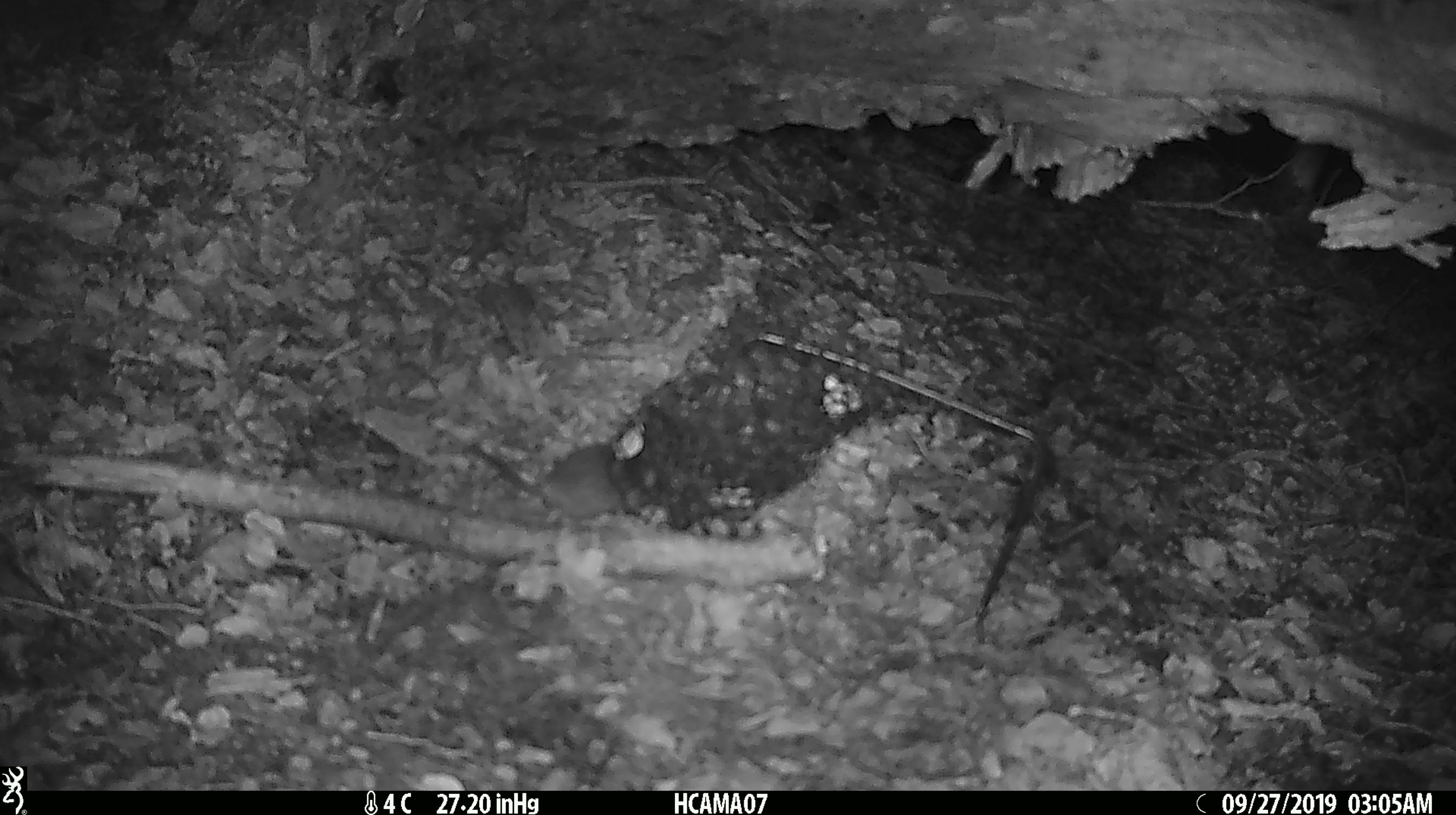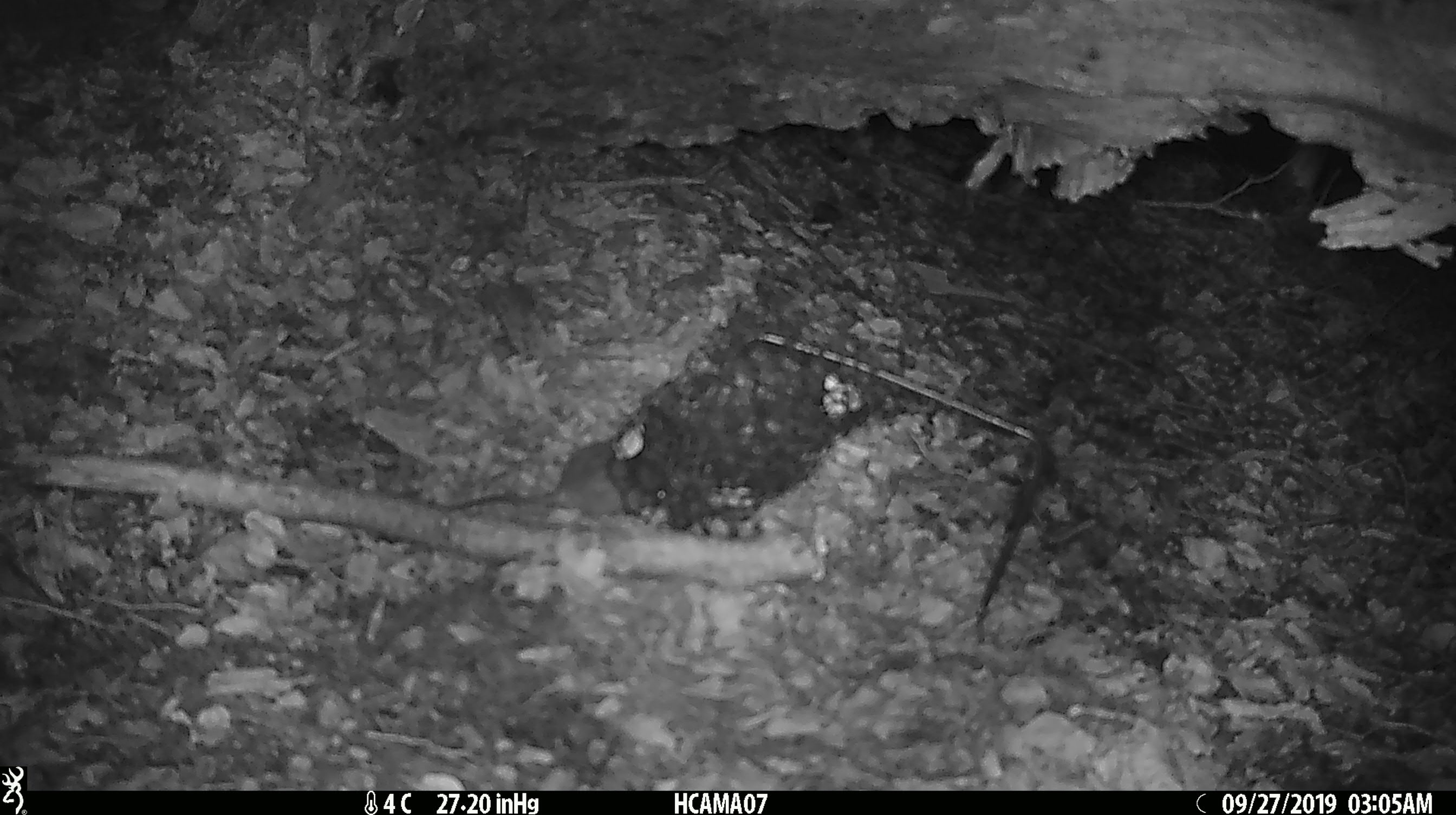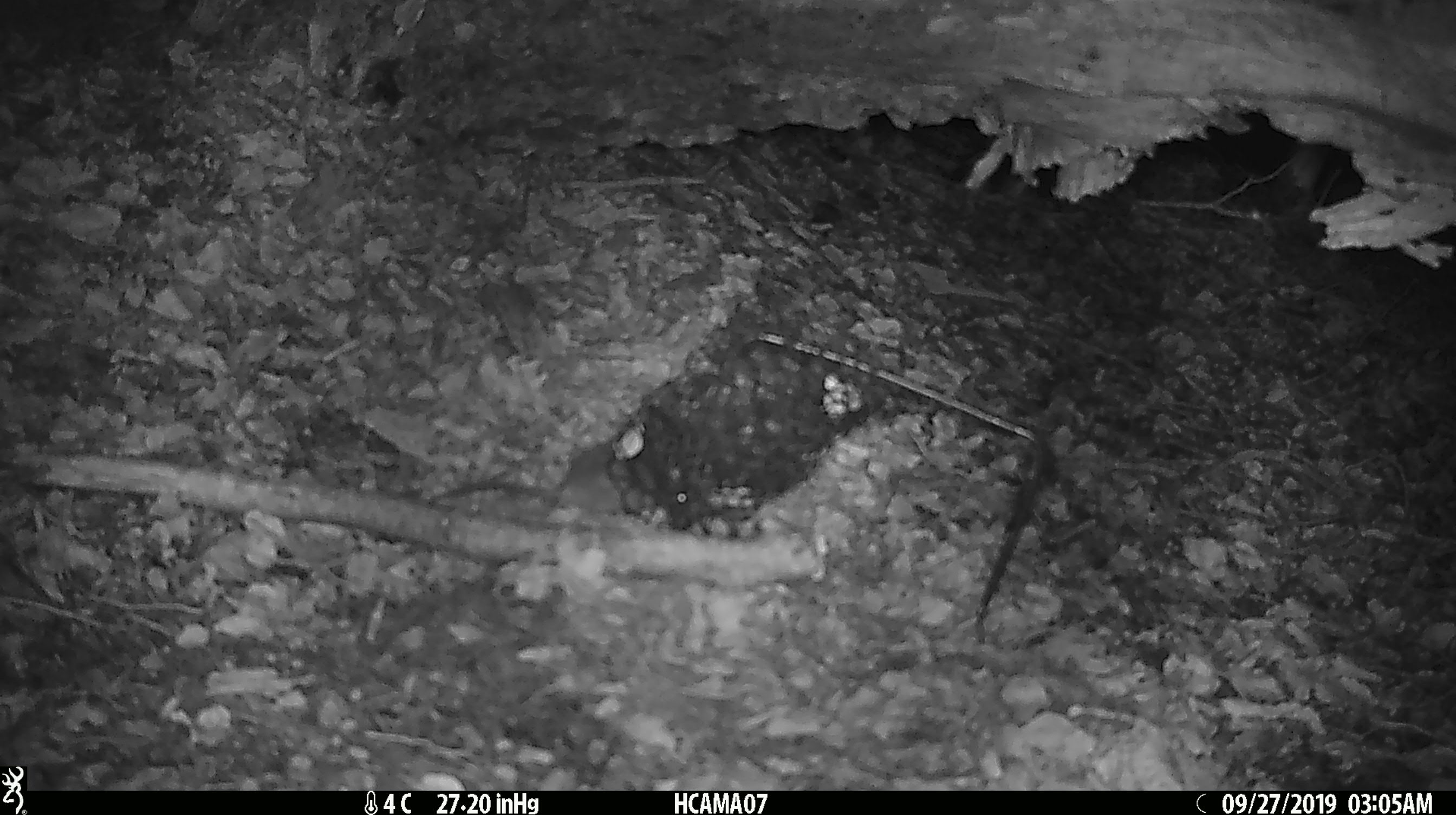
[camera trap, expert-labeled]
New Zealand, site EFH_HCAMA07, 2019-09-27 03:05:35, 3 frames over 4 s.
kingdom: Animalia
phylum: Chordata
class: Mammalia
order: Rodentia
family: Muridae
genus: Mus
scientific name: Mus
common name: mouse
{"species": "mouse (Mus)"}